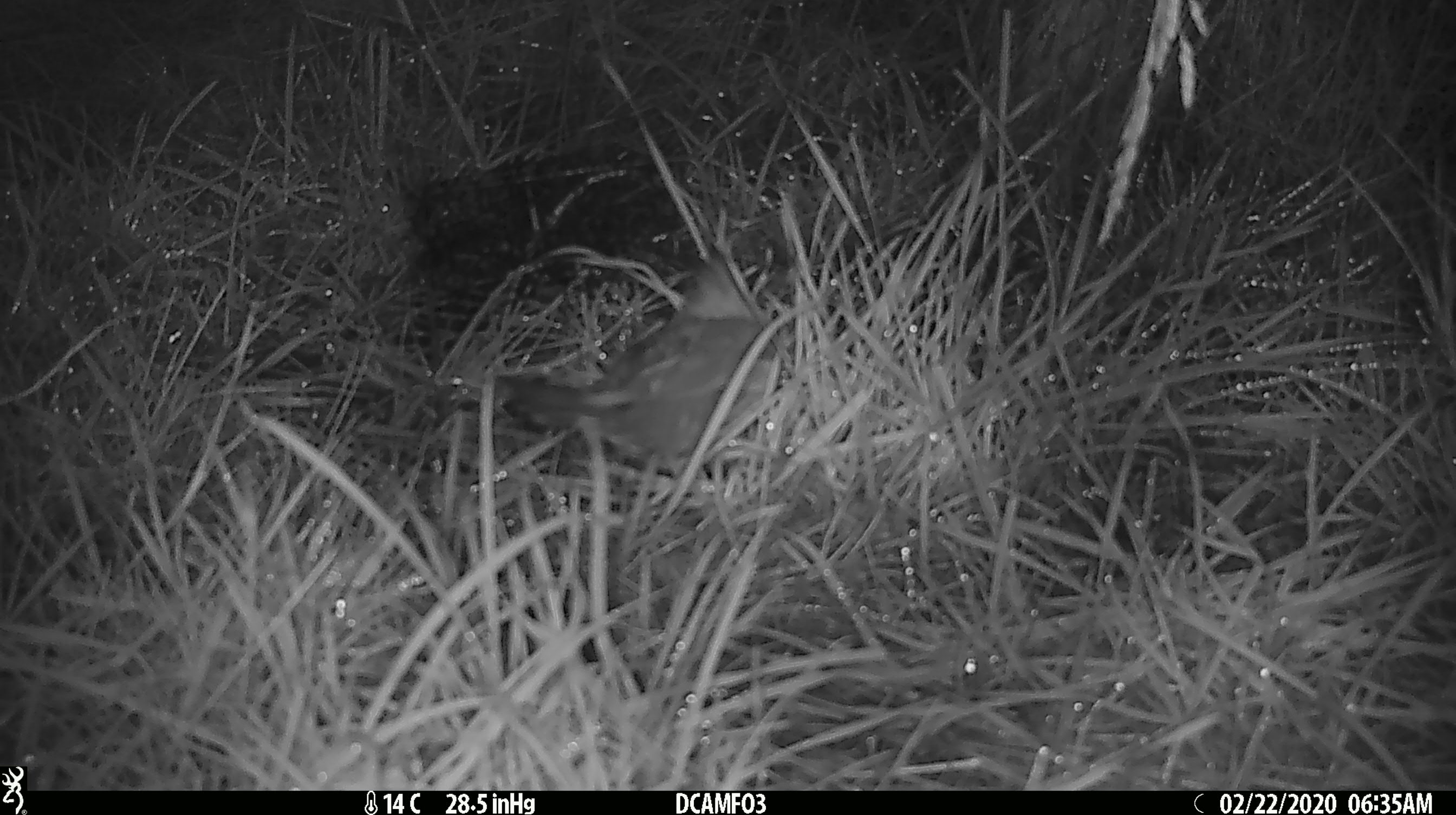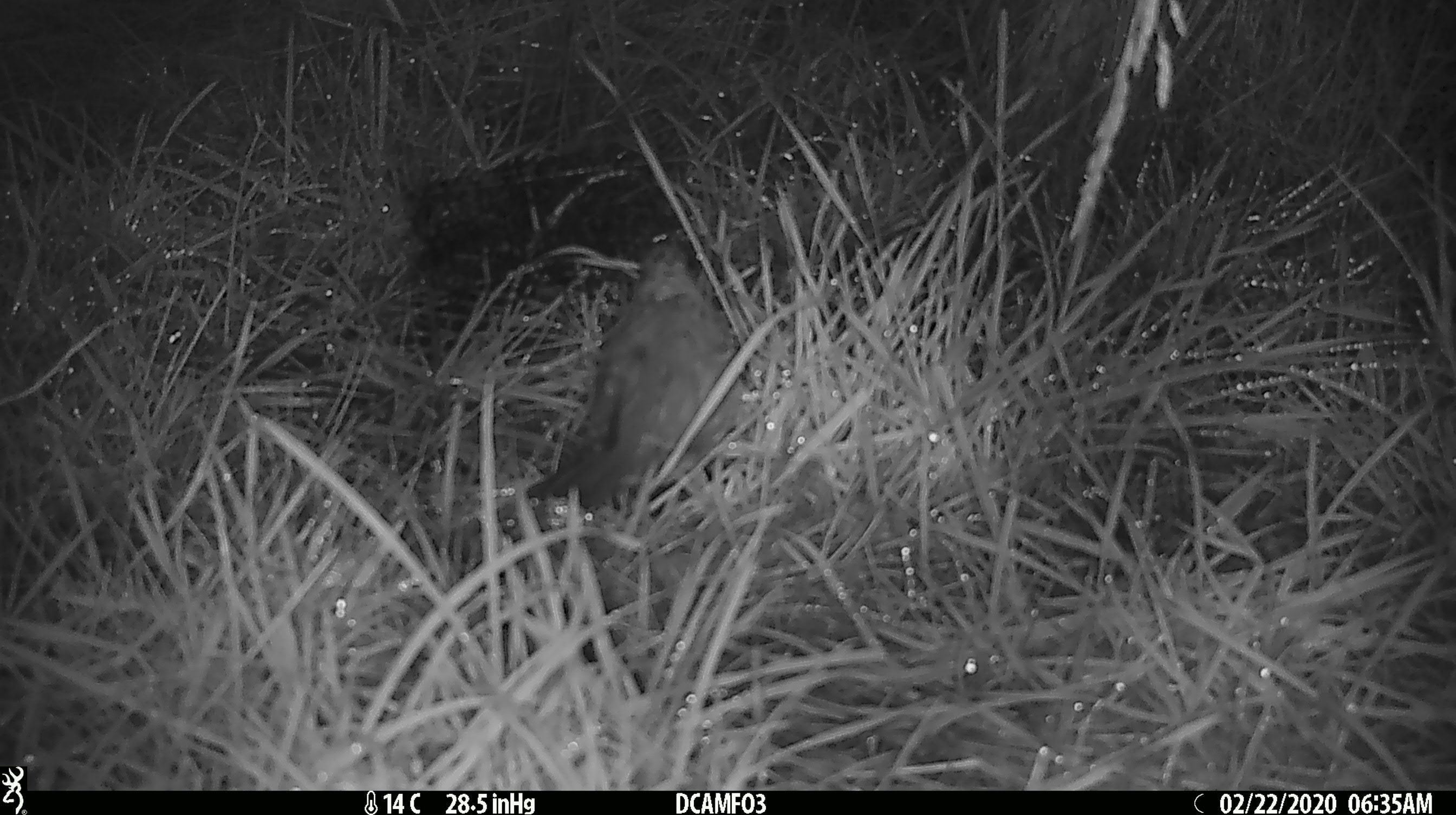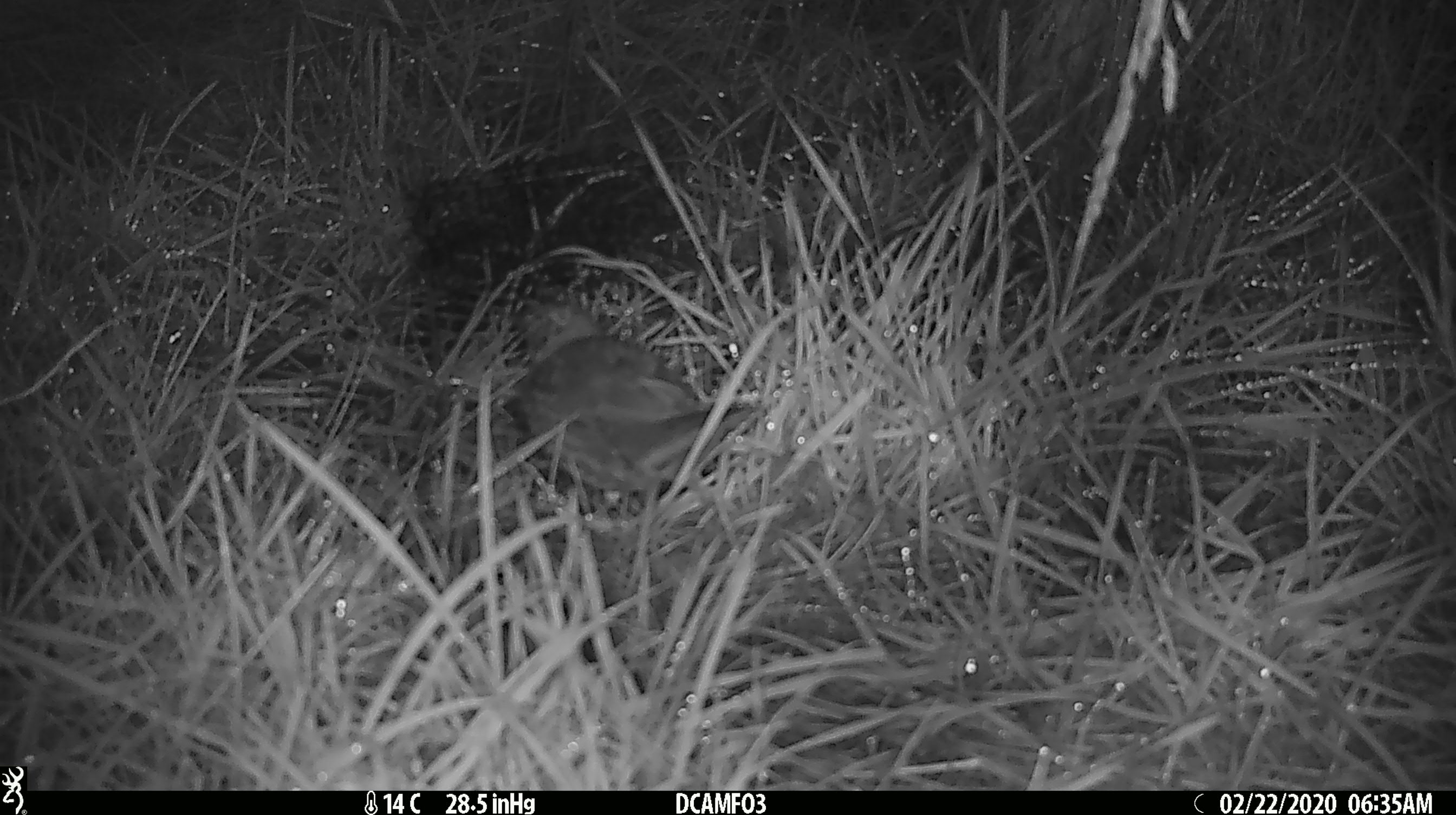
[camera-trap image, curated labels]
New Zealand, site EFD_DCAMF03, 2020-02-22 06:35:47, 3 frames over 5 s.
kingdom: Animalia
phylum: Chordata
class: Aves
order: Passeriformes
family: Turdidae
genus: Turdus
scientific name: Turdus philomelos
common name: song thrush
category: thrush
Thrush (song thrush) (Turdus philomelos).